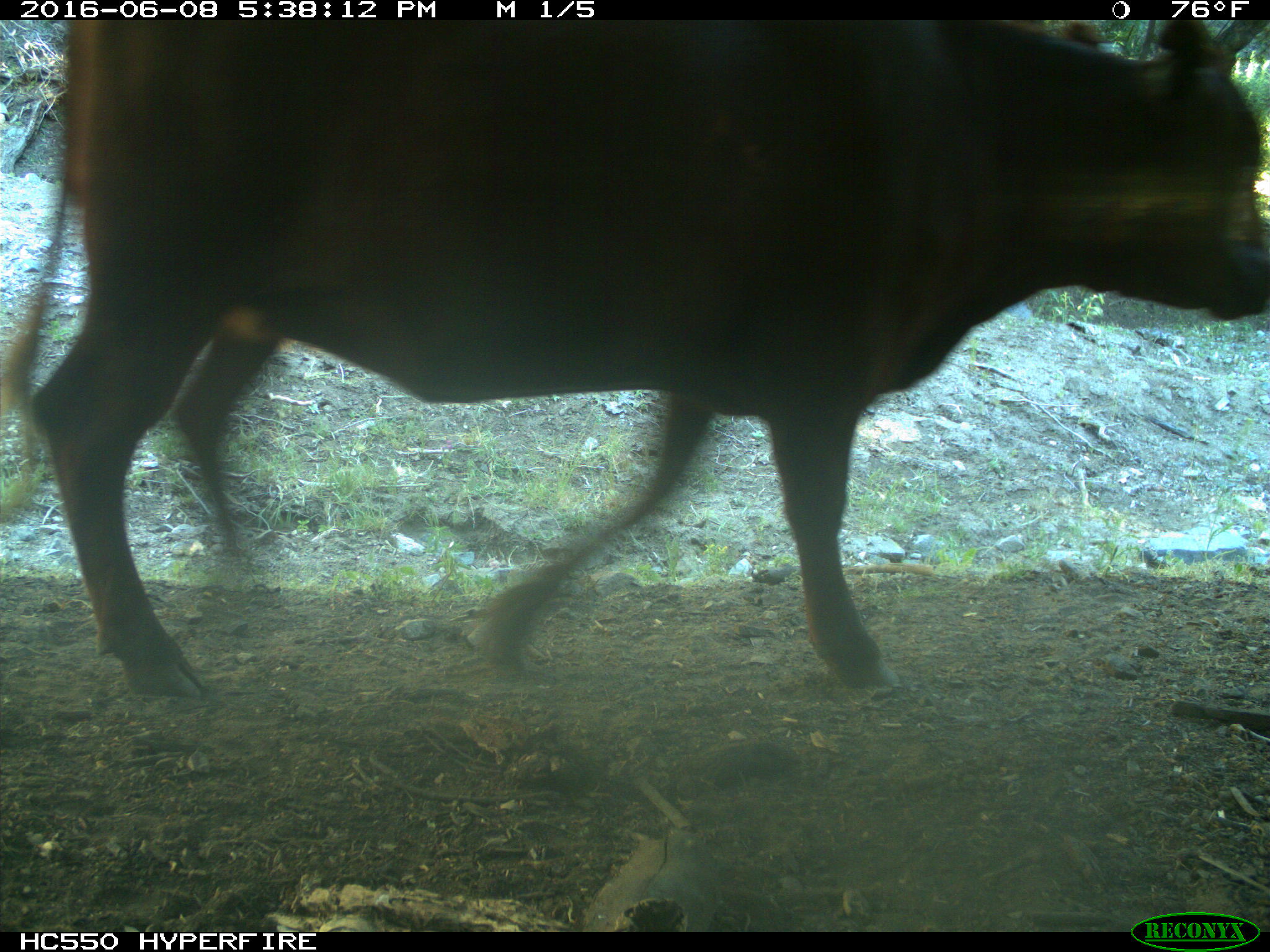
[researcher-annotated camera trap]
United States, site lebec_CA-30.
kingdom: Animalia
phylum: Chordata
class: Mammalia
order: Artiodactyla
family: Bovidae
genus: Bos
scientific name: Bos taurus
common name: domestic cow